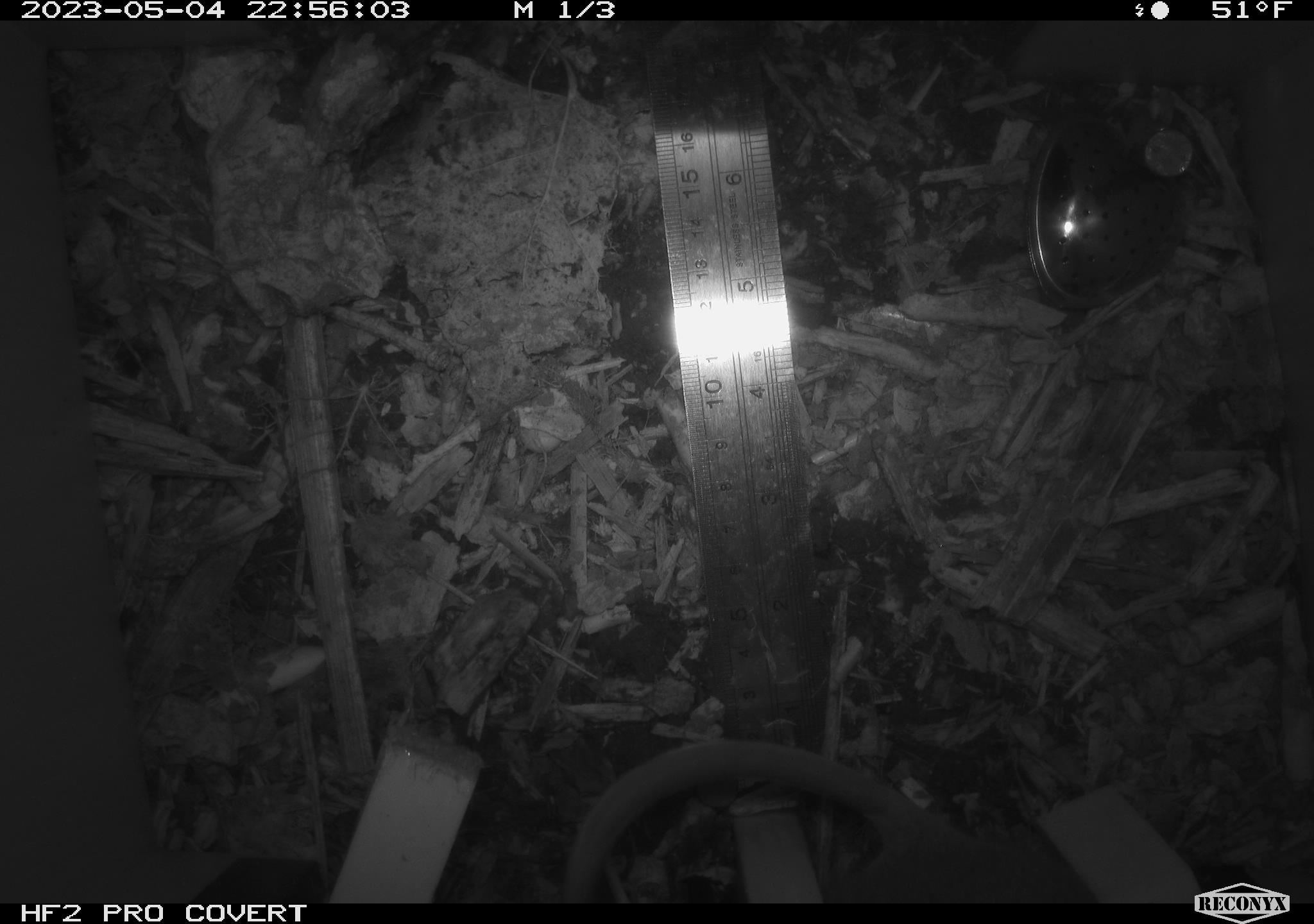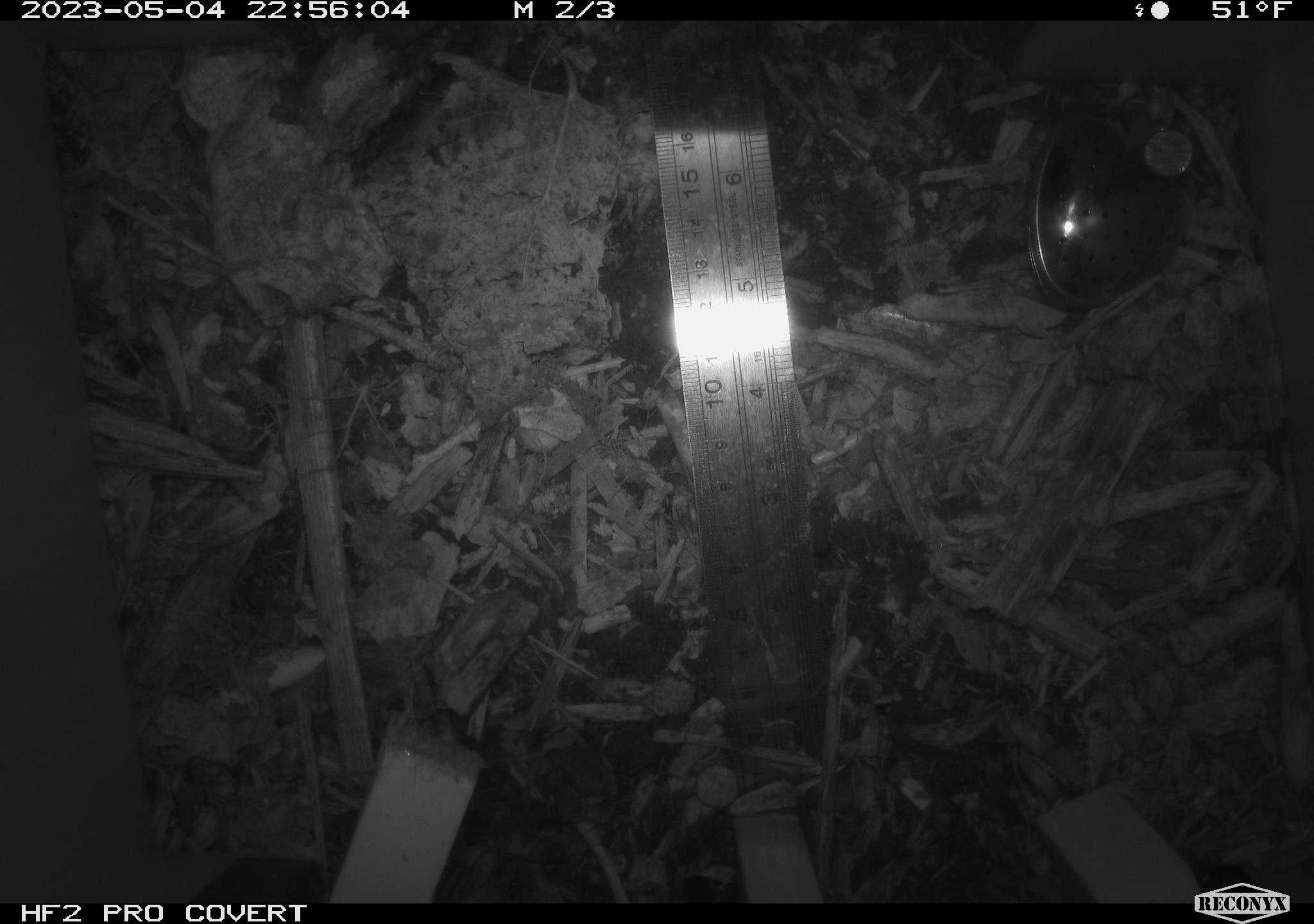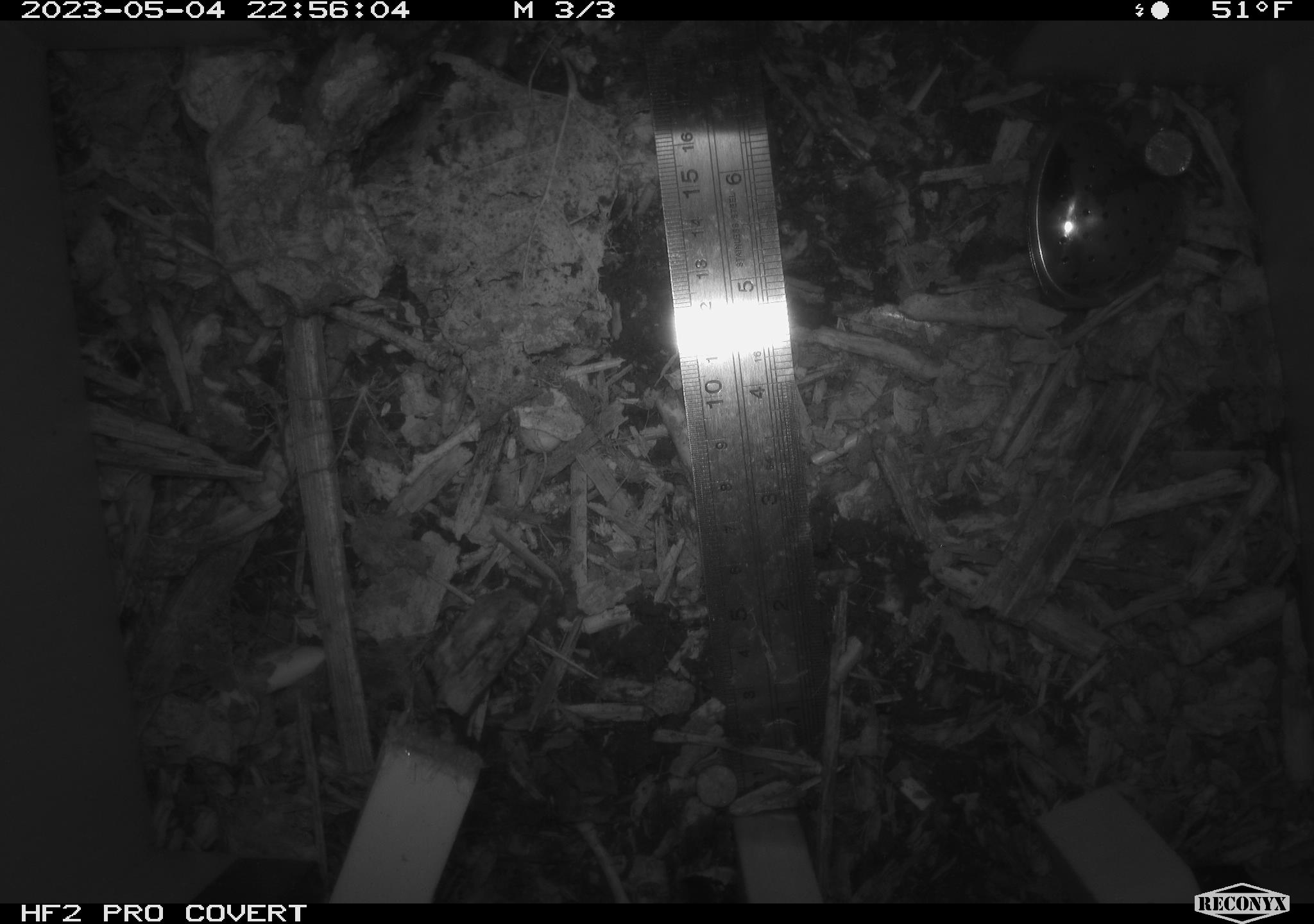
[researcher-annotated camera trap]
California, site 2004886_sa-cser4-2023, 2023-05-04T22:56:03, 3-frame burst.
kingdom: Animalia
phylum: Chordata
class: Mammalia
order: Rodentia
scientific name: Rodentia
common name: woodrat or rat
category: woodrat or rat species